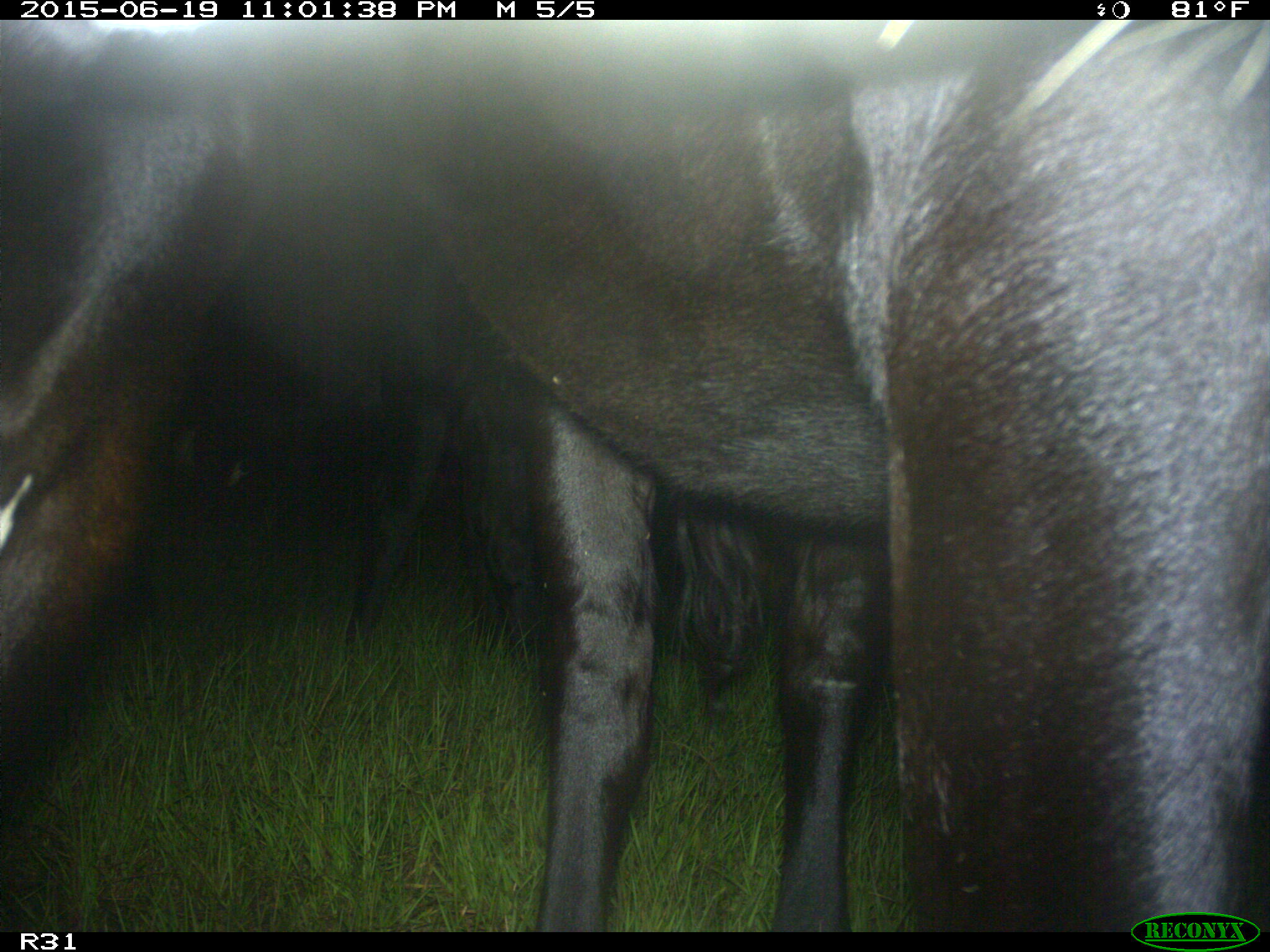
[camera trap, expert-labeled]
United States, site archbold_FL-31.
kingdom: Animalia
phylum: Chordata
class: Mammalia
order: Artiodactyla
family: Bovidae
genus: Bos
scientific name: Bos taurus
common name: domestic cow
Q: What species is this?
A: Bos taurus (domestic cow).